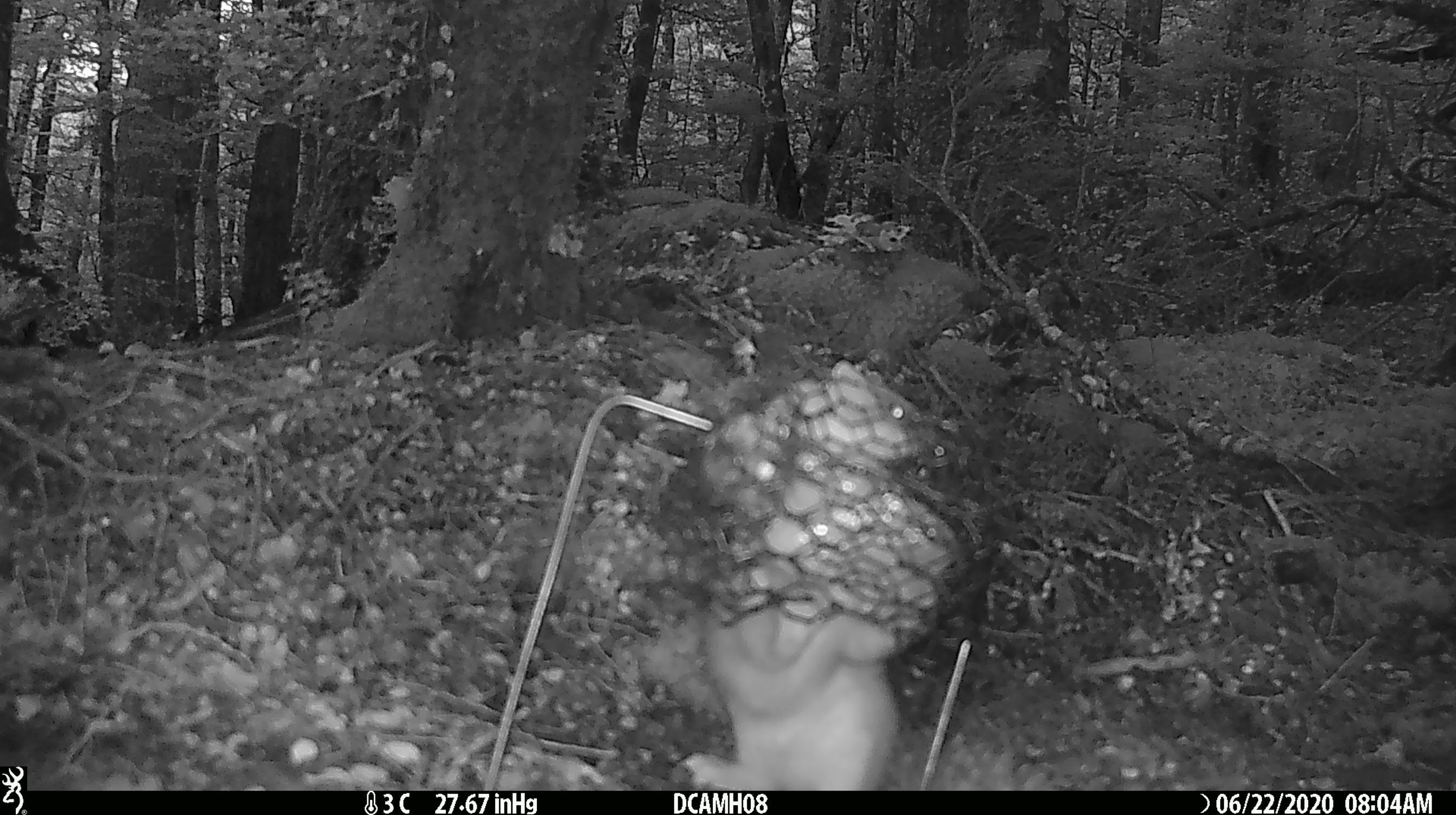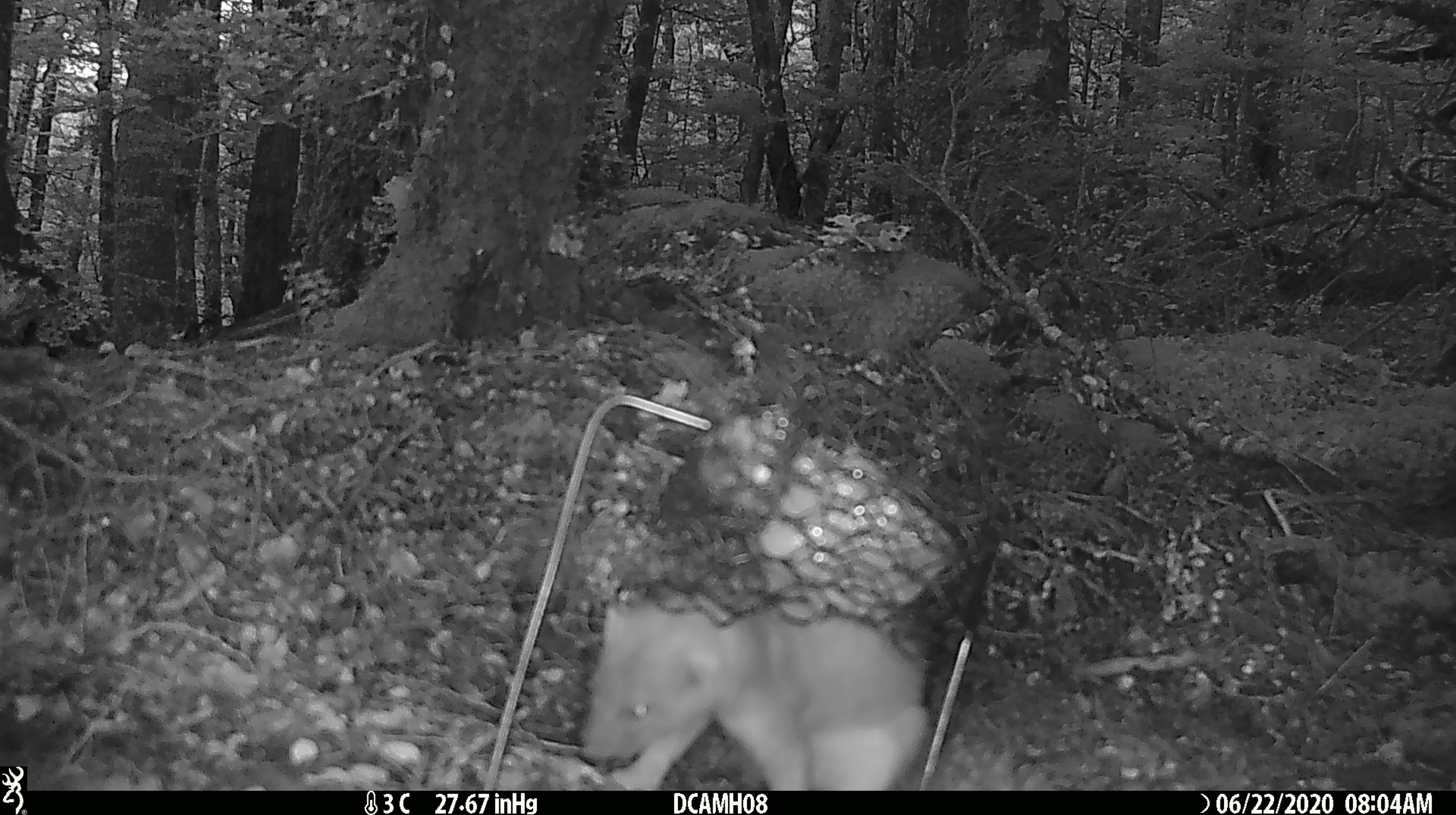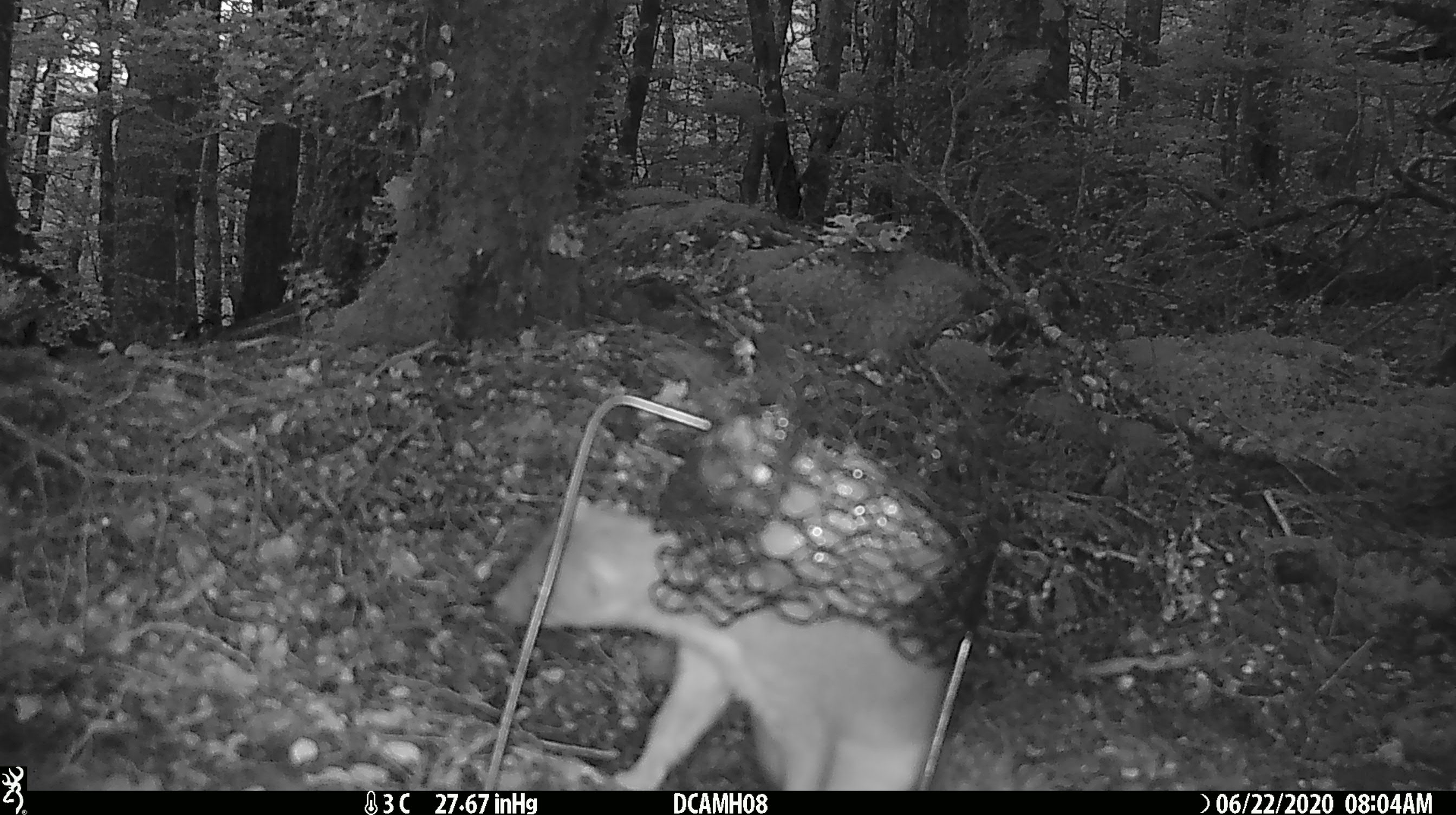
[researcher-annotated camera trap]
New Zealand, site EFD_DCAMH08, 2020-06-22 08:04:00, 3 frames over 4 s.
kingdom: Animalia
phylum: Chordata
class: Mammalia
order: Carnivora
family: Mustelidae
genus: Mustela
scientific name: Mustela erminea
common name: stoat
Stoat (Mustela erminea).